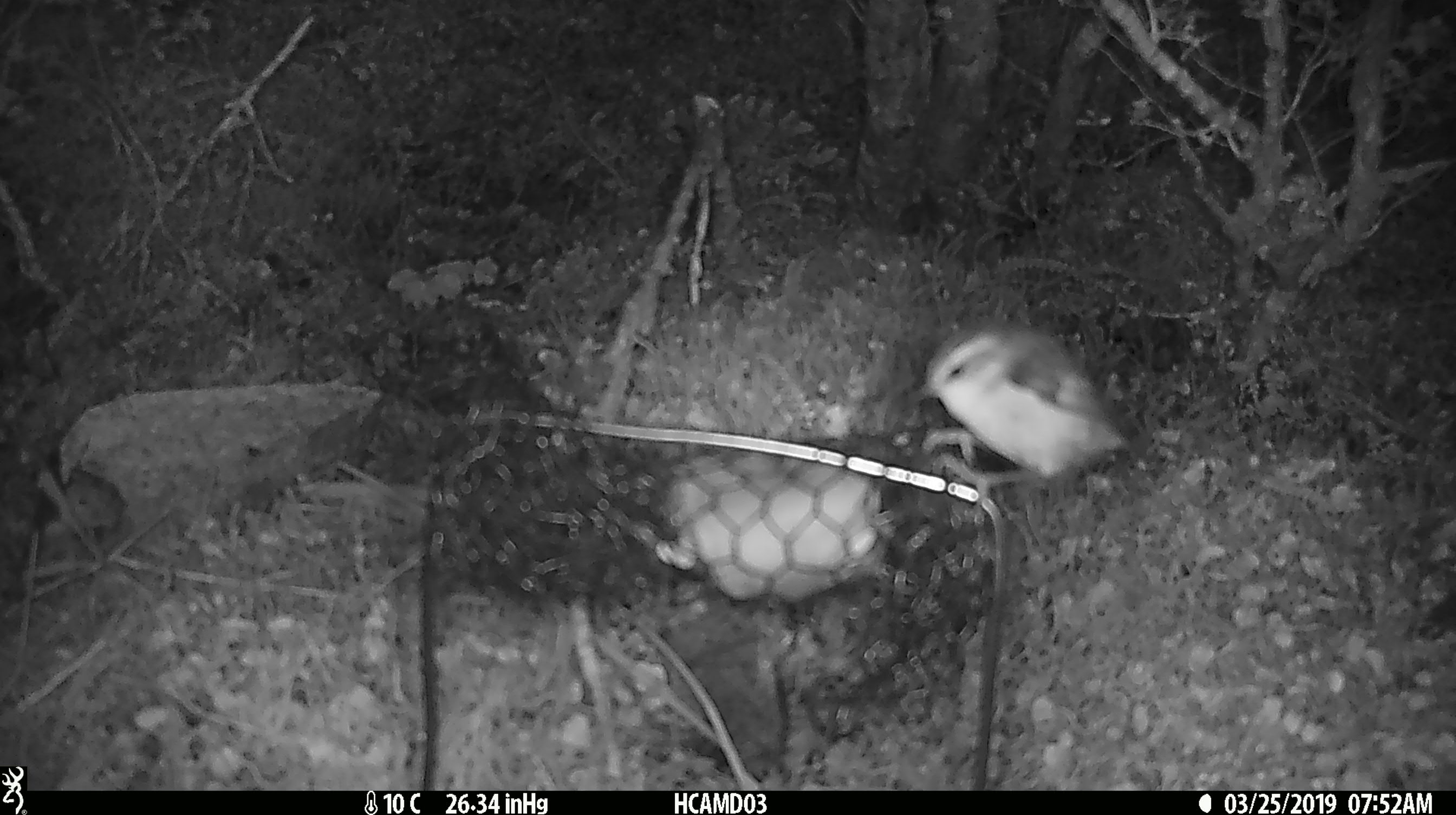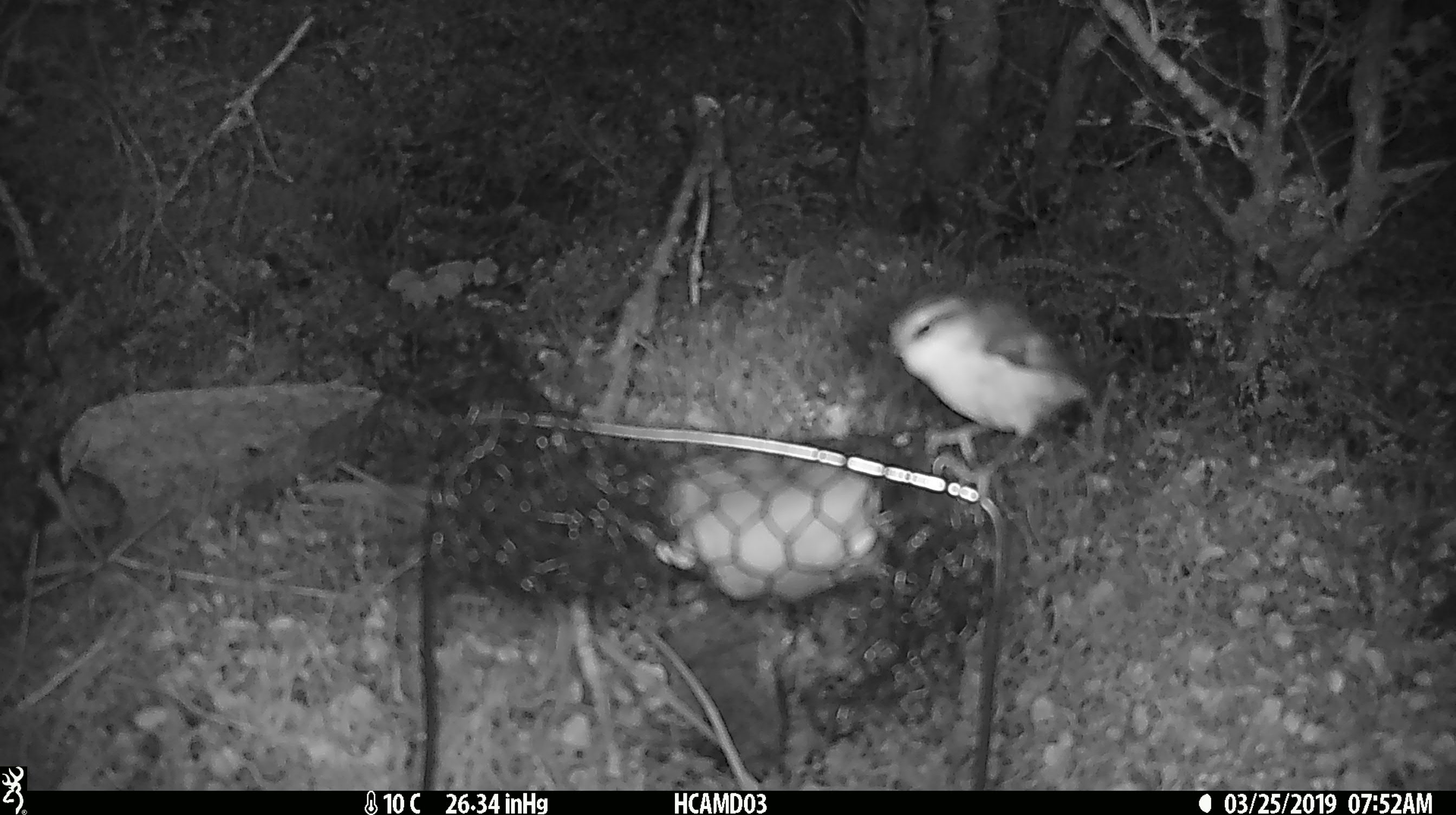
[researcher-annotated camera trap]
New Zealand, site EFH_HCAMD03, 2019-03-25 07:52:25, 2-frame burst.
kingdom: Animalia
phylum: Chordata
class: Aves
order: Passeriformes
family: Acanthisittidae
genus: Acanthisitta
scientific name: Acanthisitta chloris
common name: rifleman